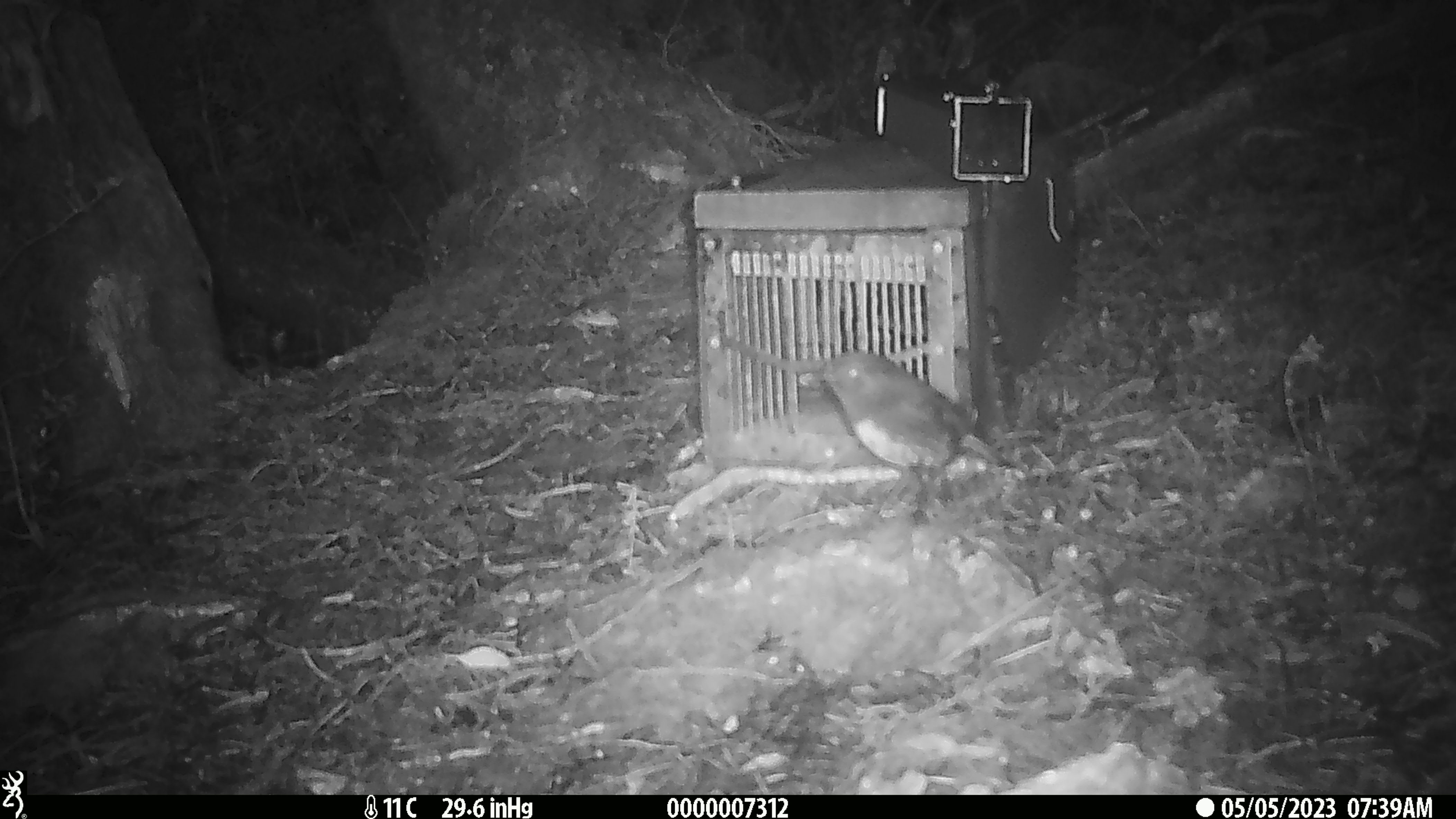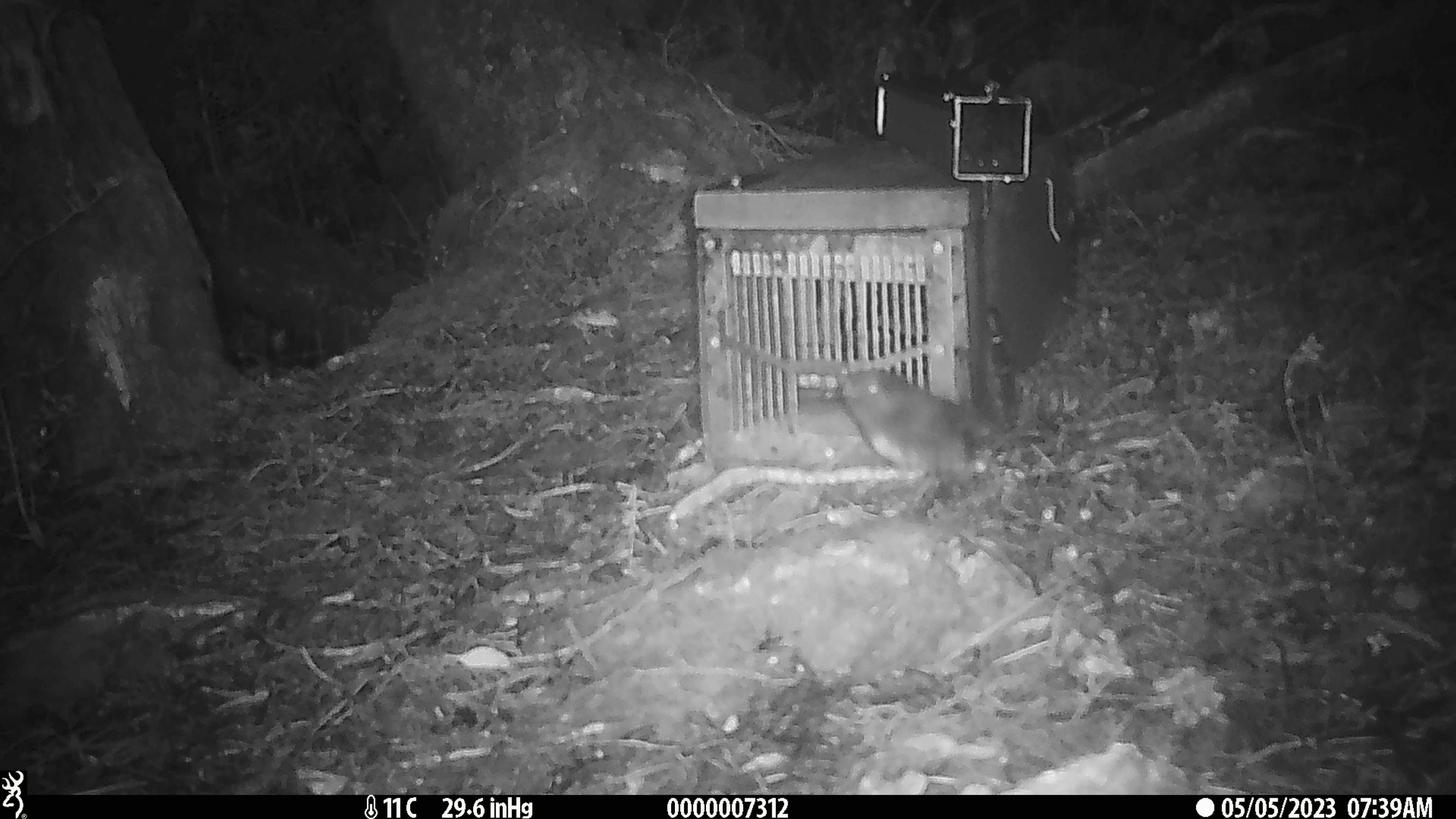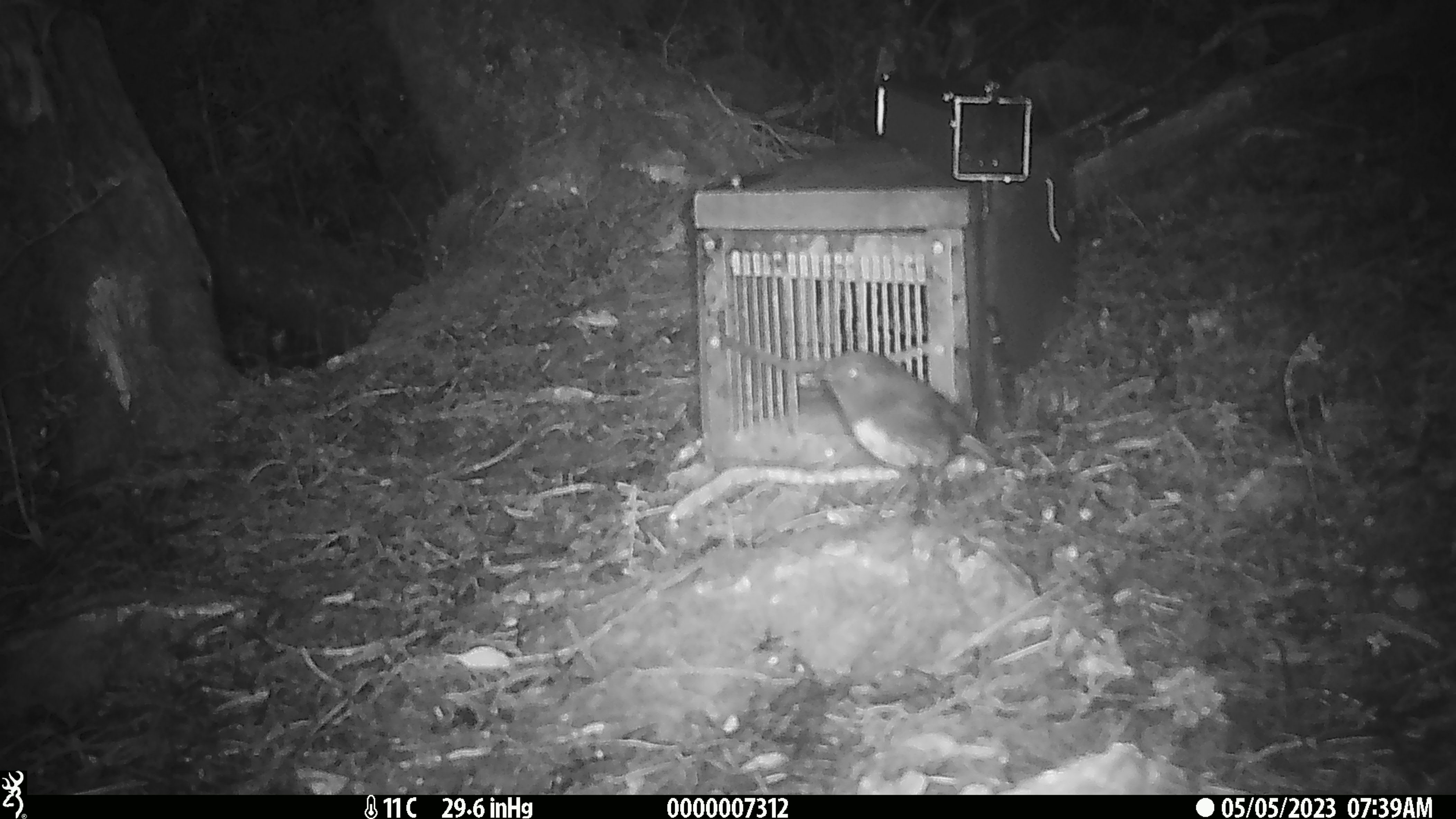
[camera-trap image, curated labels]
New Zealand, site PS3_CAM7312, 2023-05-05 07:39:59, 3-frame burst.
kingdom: Animalia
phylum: Chordata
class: Aves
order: Passeriformes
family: Petroicidae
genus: Petroica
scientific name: Petroica australis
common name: new zealand robin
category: robin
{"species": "robin (new zealand robin) (Petroica australis)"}